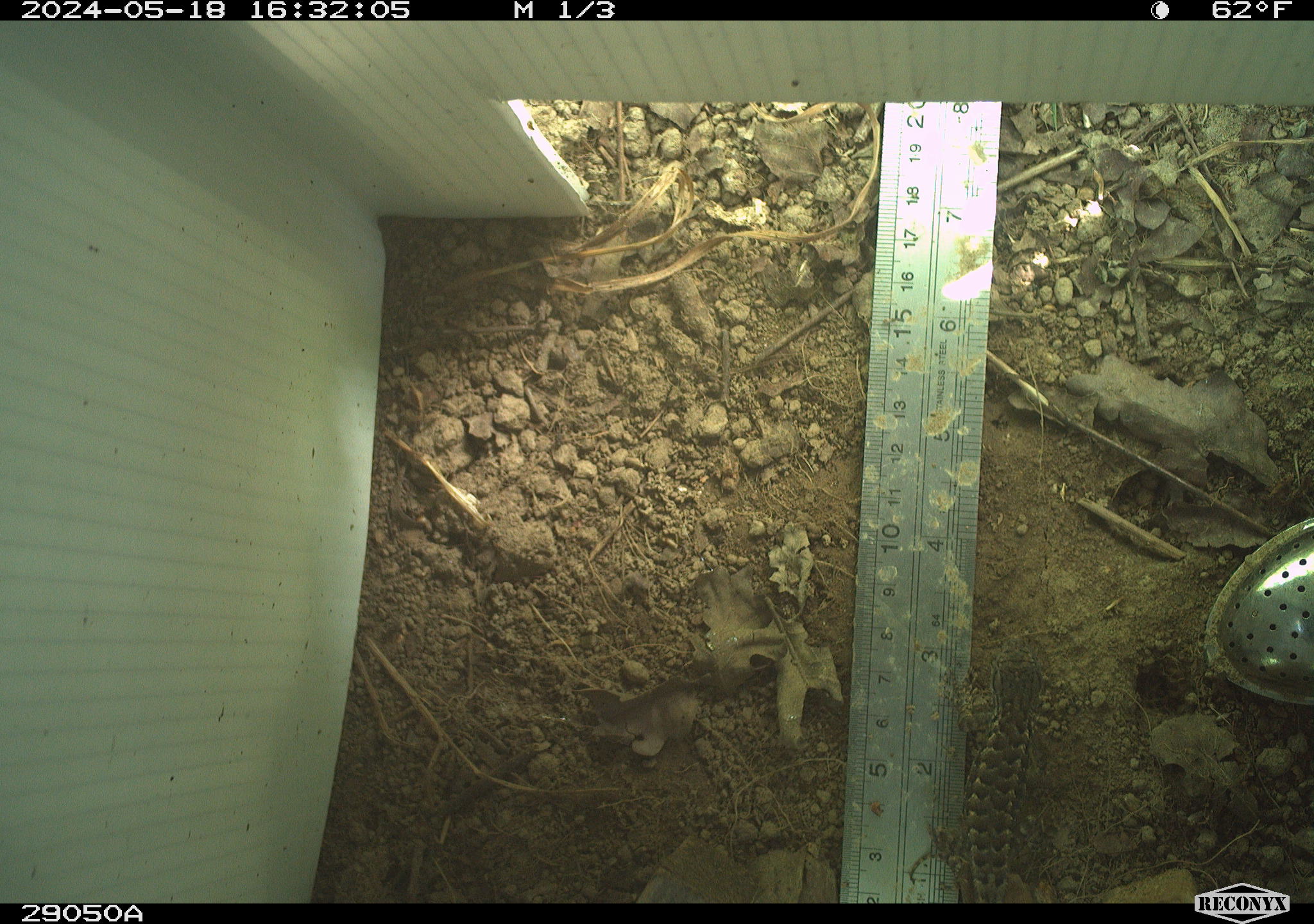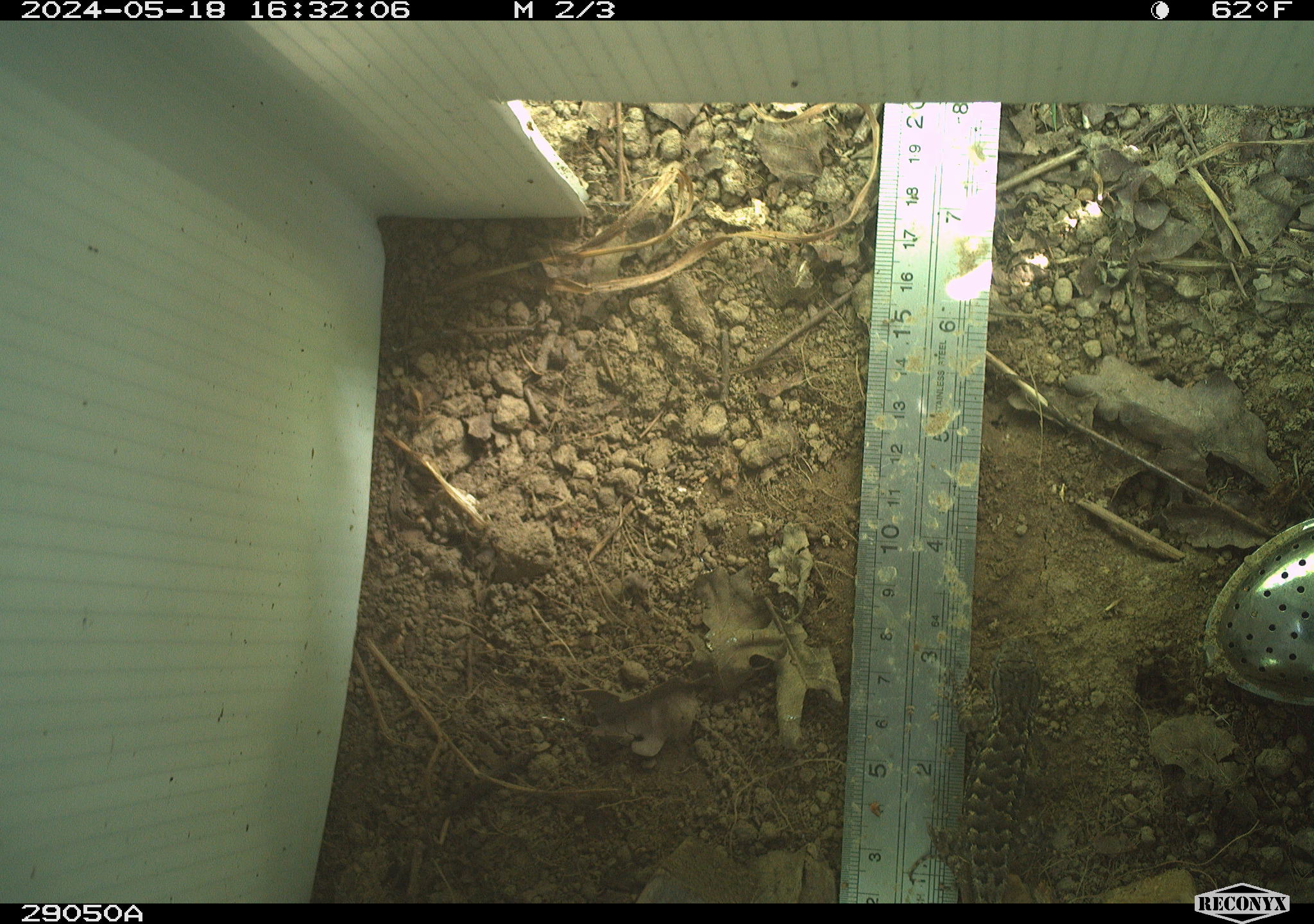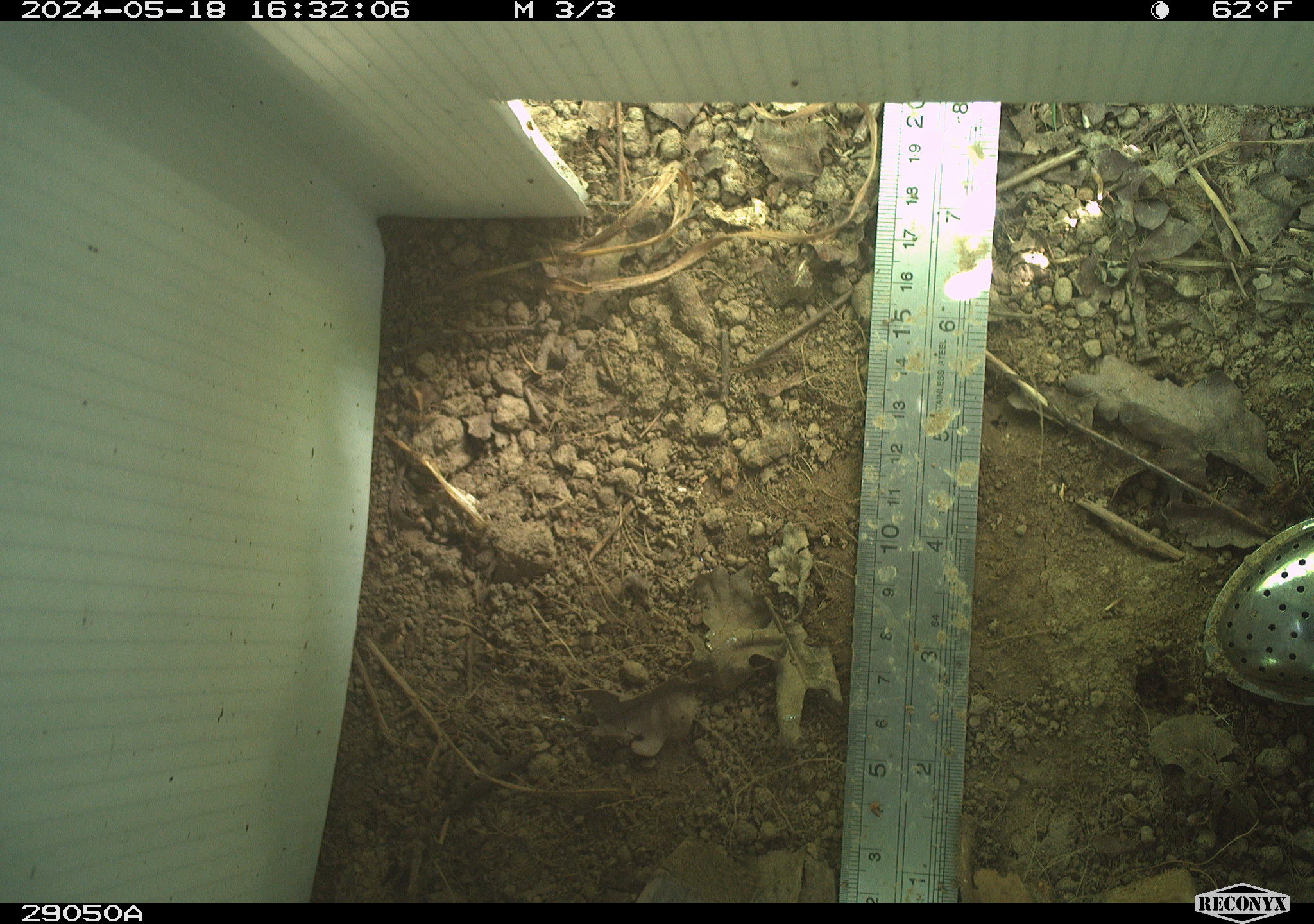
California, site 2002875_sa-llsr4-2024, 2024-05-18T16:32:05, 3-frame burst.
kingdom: Animalia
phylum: Chordata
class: Reptilia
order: Squamata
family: Phrynosomatidae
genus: Sceloporus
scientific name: Sceloporus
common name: spiny lizards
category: sceloporus species